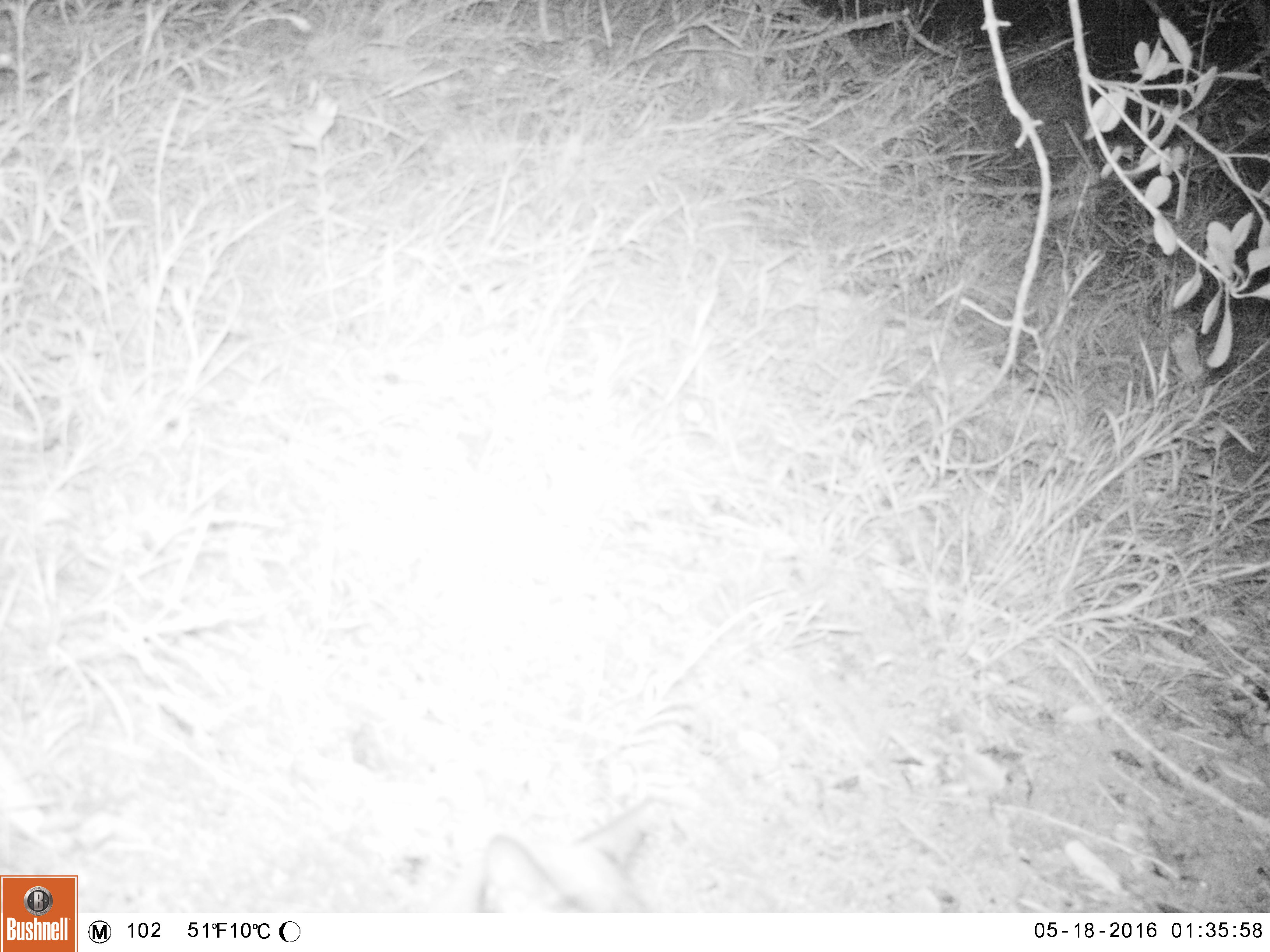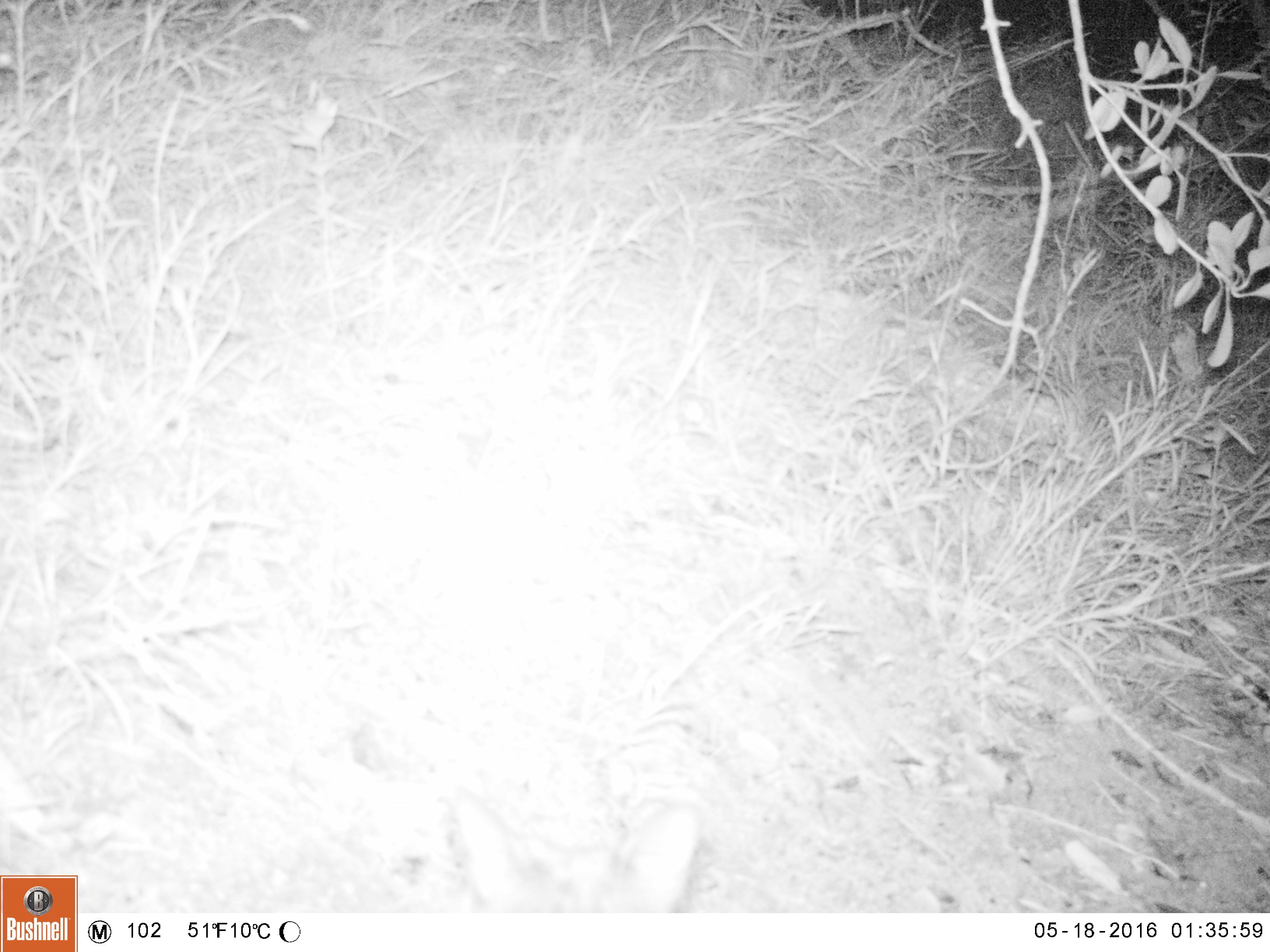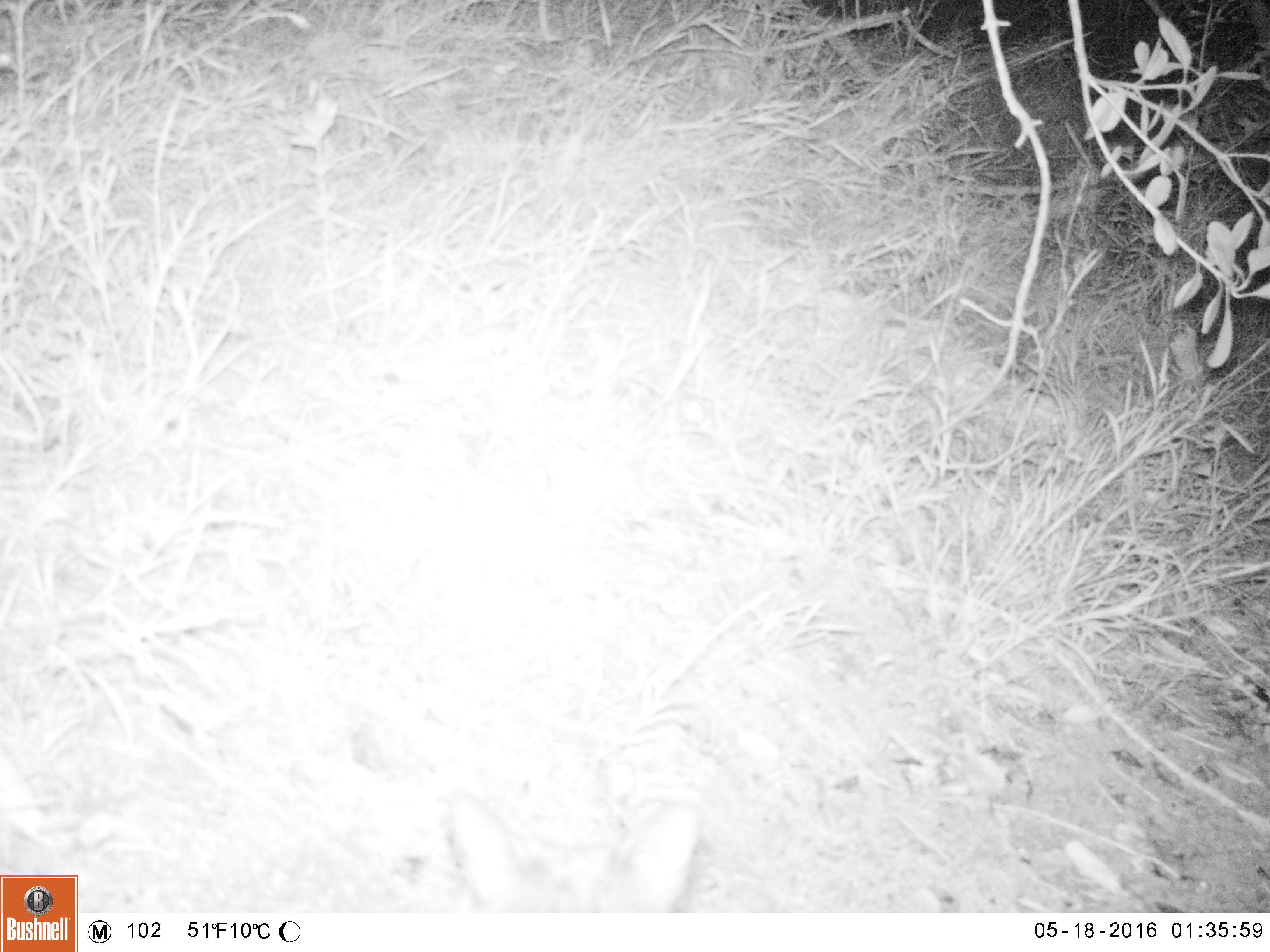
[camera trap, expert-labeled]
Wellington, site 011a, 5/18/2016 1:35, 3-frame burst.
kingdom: Animalia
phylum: Chordata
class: Mammalia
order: Carnivora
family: Felidae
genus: Felis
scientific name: Felis catus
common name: cat